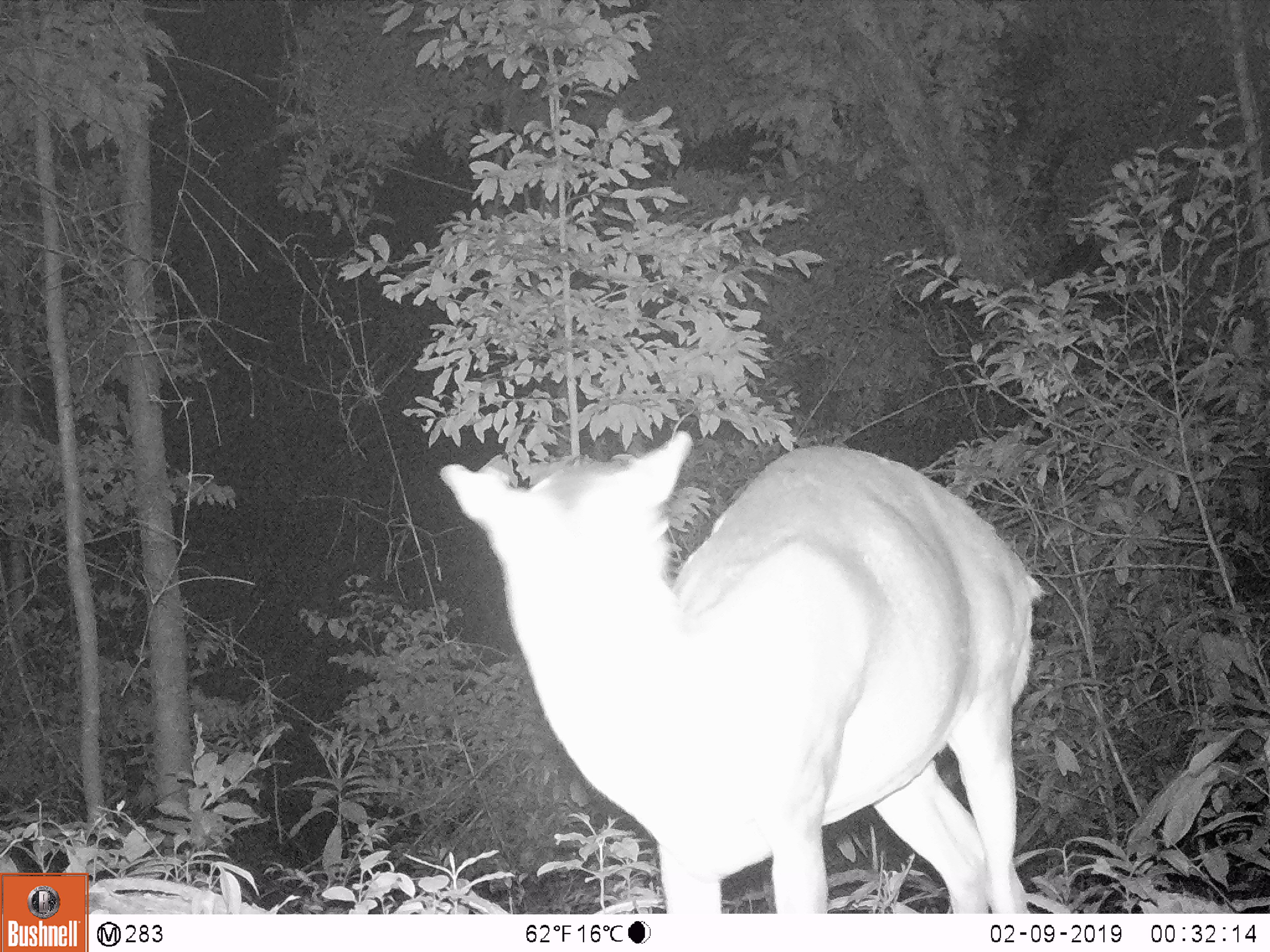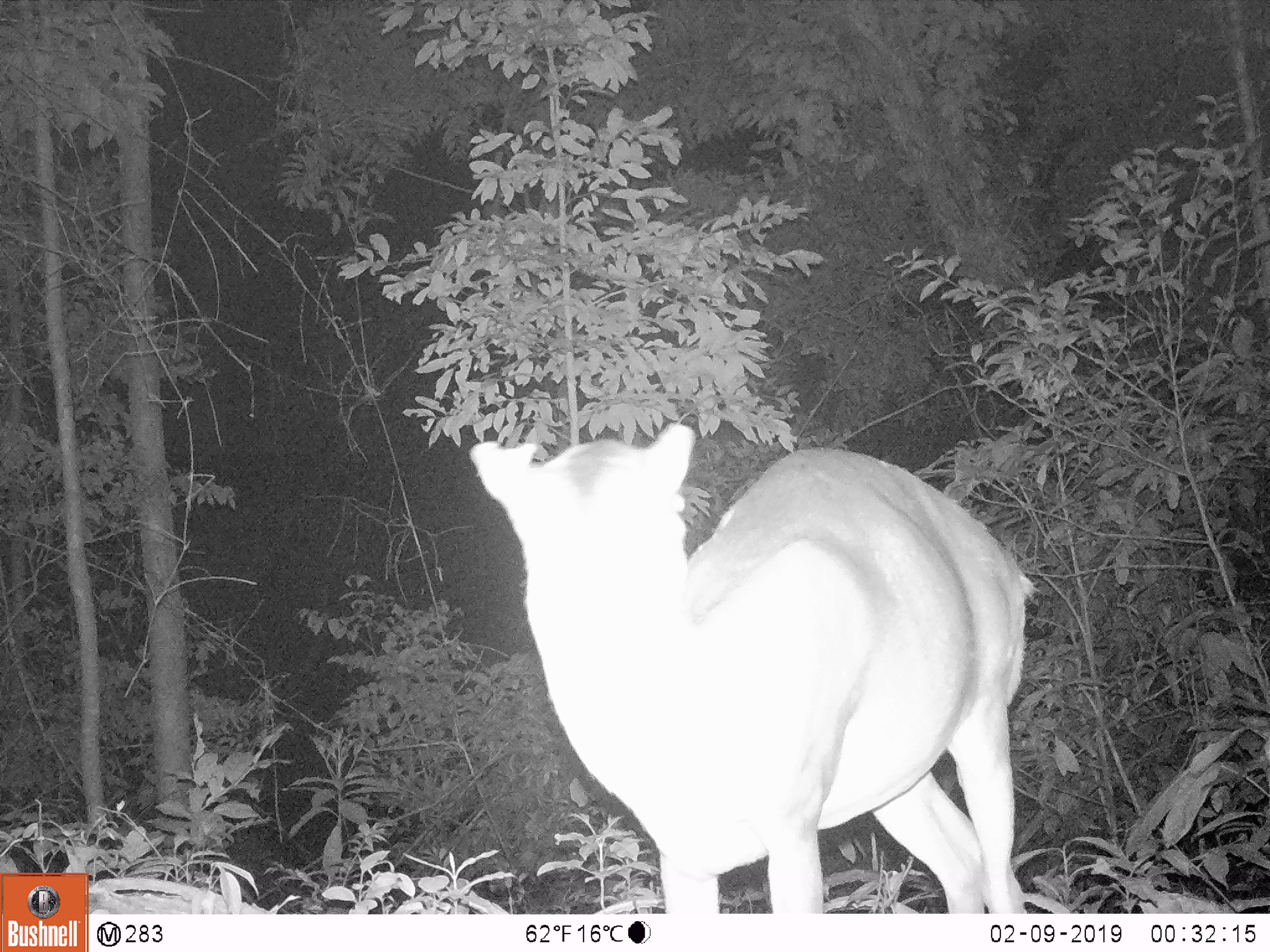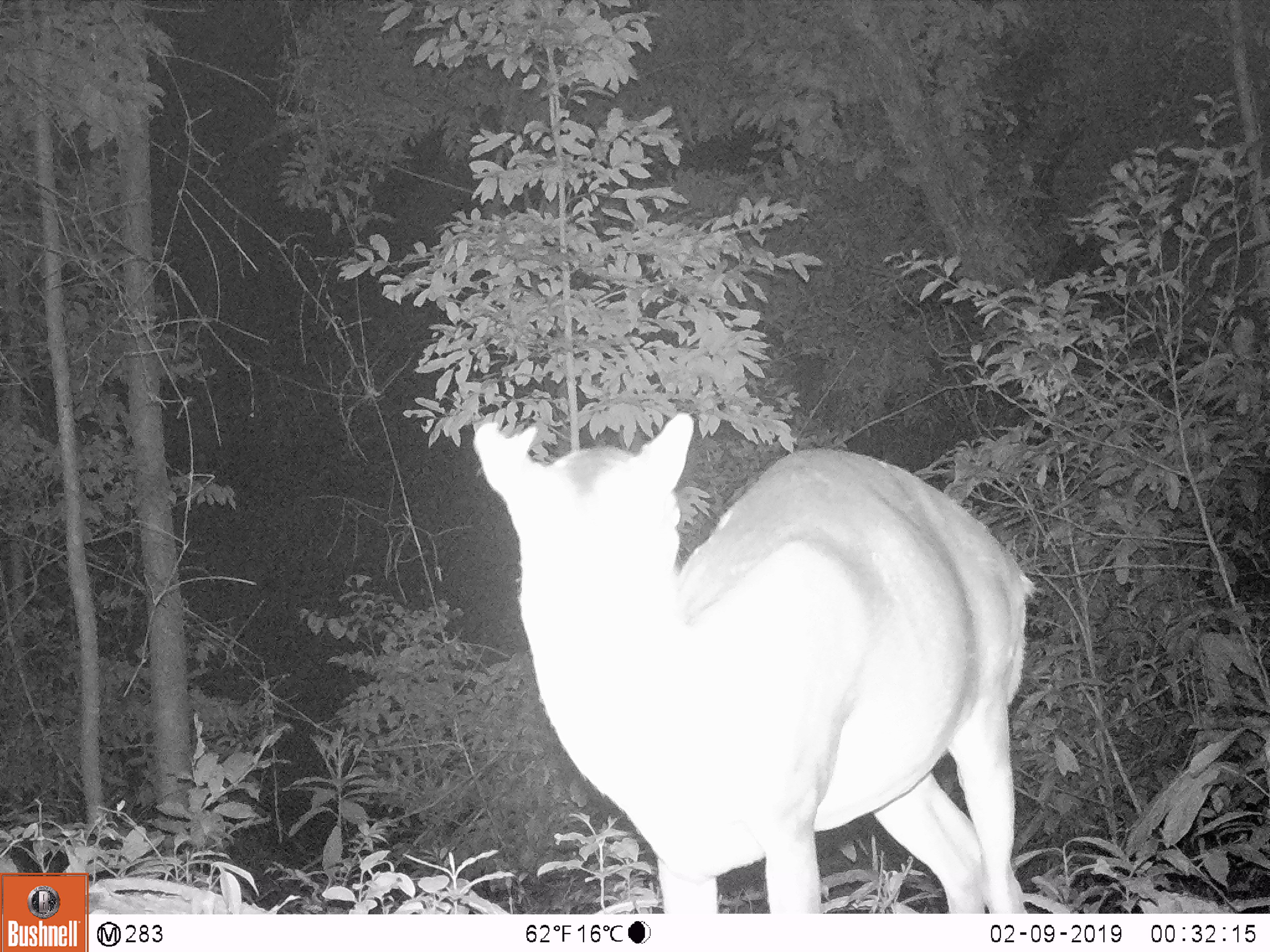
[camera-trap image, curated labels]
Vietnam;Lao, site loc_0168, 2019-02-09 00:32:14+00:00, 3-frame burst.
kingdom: Animalia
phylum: Chordata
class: Mammalia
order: Artiodactyla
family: Cervidae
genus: Muntiacus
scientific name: Muntiacus vuquangensis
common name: large-antlered muntjac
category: large antlered muntjac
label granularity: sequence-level